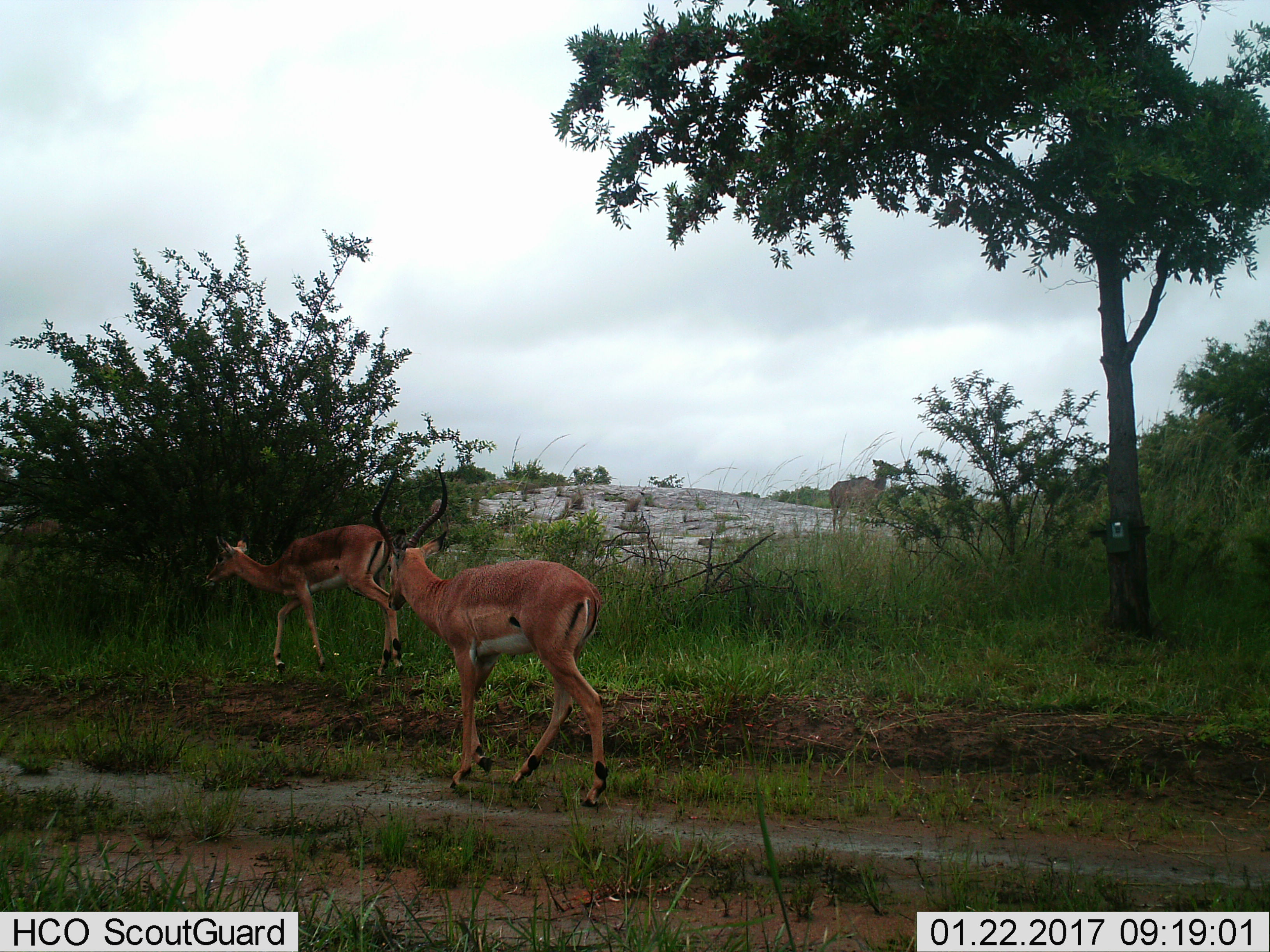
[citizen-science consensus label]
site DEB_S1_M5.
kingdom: Animalia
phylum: Chordata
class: Mammalia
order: Artiodactyla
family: Bovidae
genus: Aepyceros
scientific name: Aepyceros melampus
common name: impala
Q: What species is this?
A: Impala (Aepyceros melampus).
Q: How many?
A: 2.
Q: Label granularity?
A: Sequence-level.